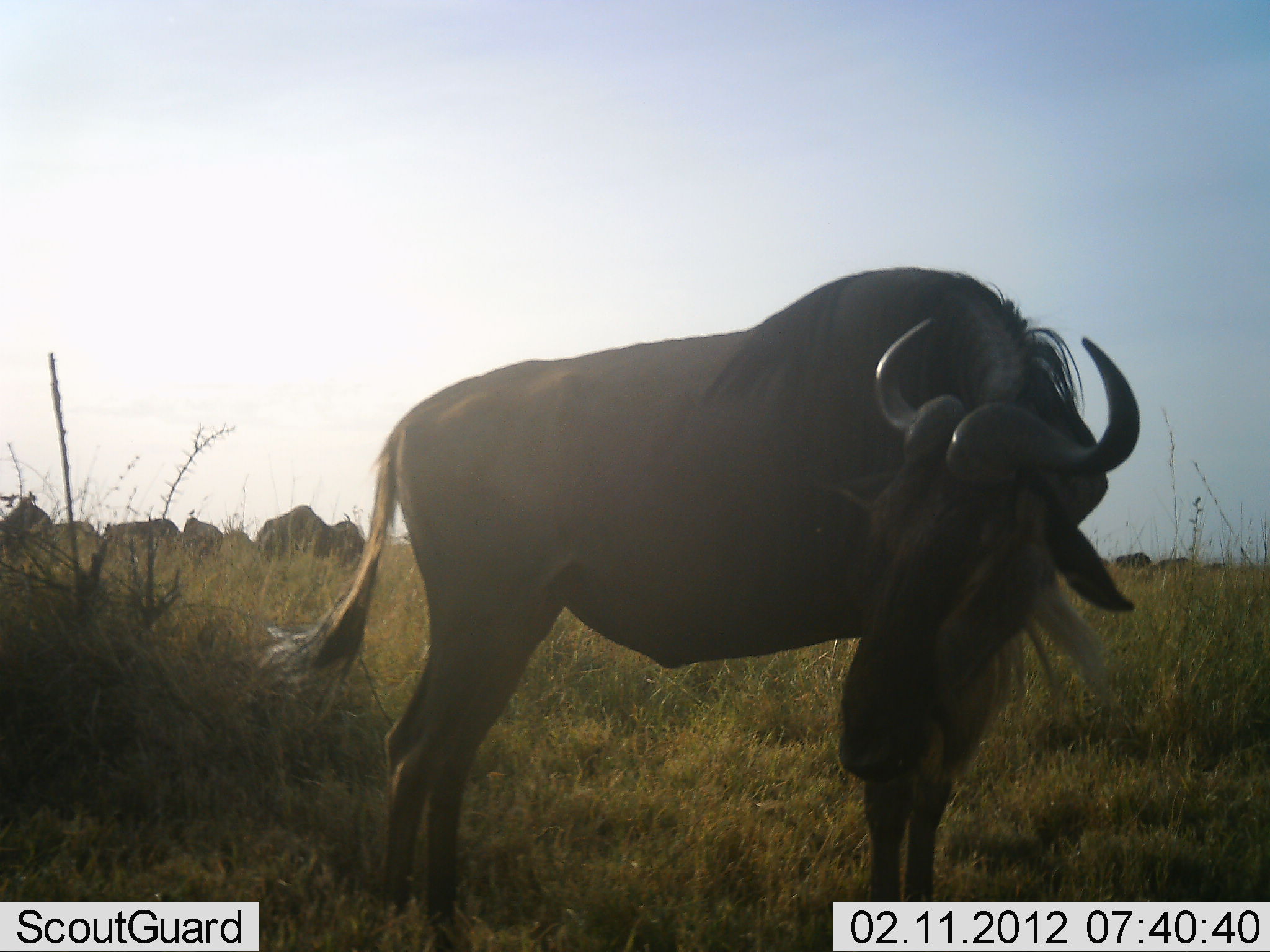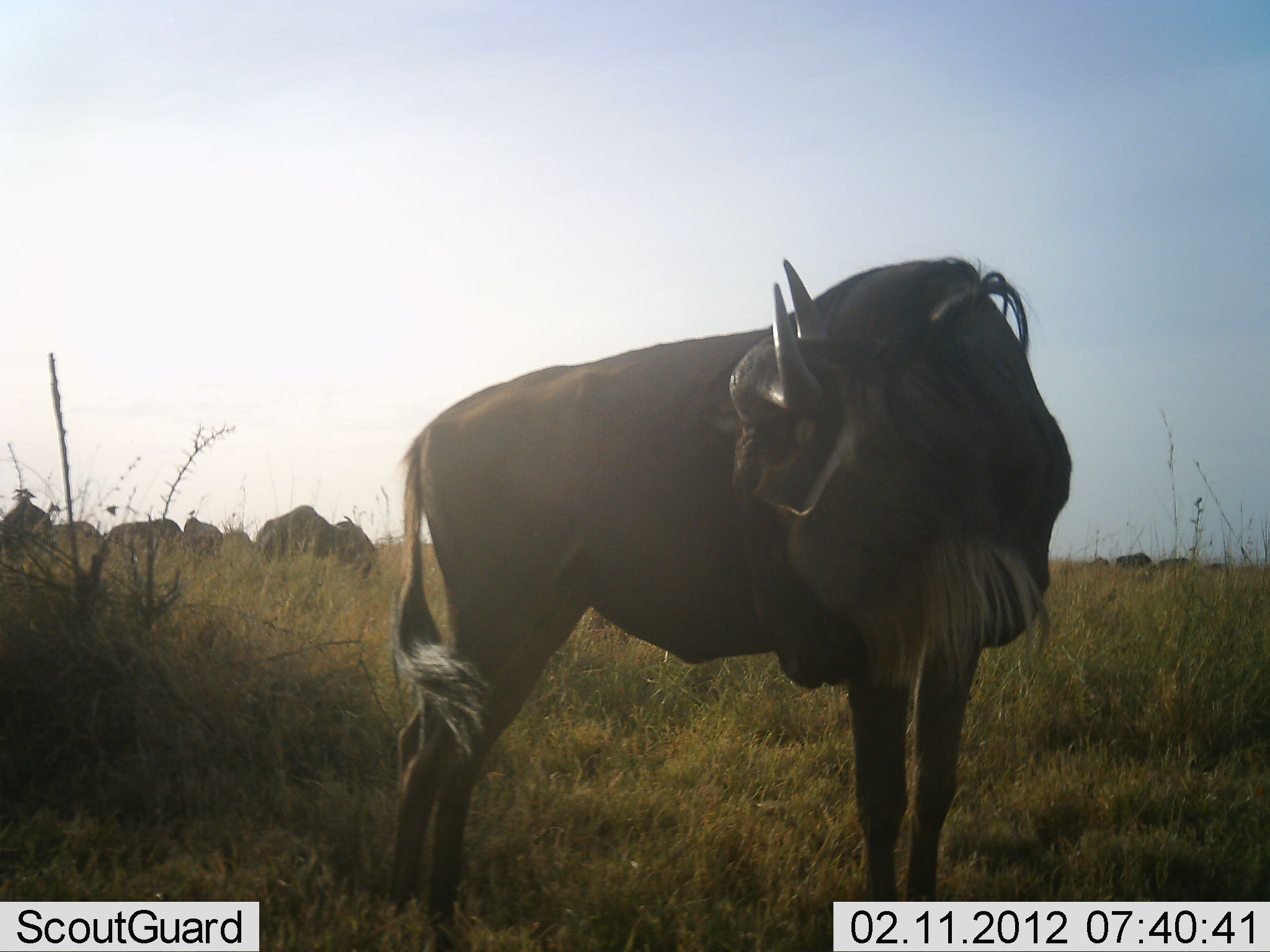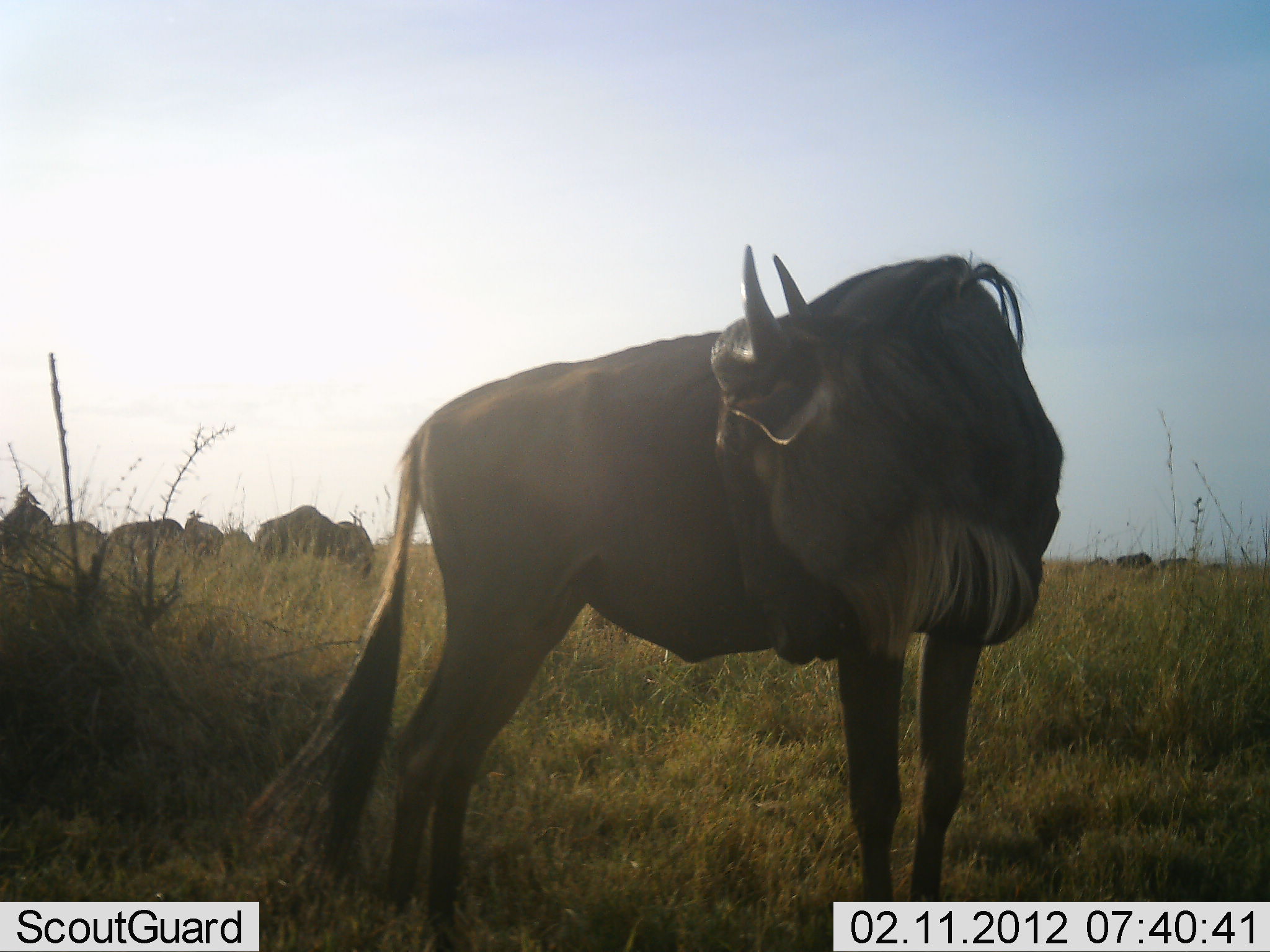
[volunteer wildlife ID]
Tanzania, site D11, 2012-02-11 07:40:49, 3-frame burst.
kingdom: Animalia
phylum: Chordata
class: Mammalia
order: Artiodactyla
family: Bovidae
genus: Connochaetes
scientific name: Connochaetes taurinus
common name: blue wildebeest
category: wildebeest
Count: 8.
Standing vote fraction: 97%.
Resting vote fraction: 3%.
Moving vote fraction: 7%.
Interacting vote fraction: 0%.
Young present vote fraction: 0%.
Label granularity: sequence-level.